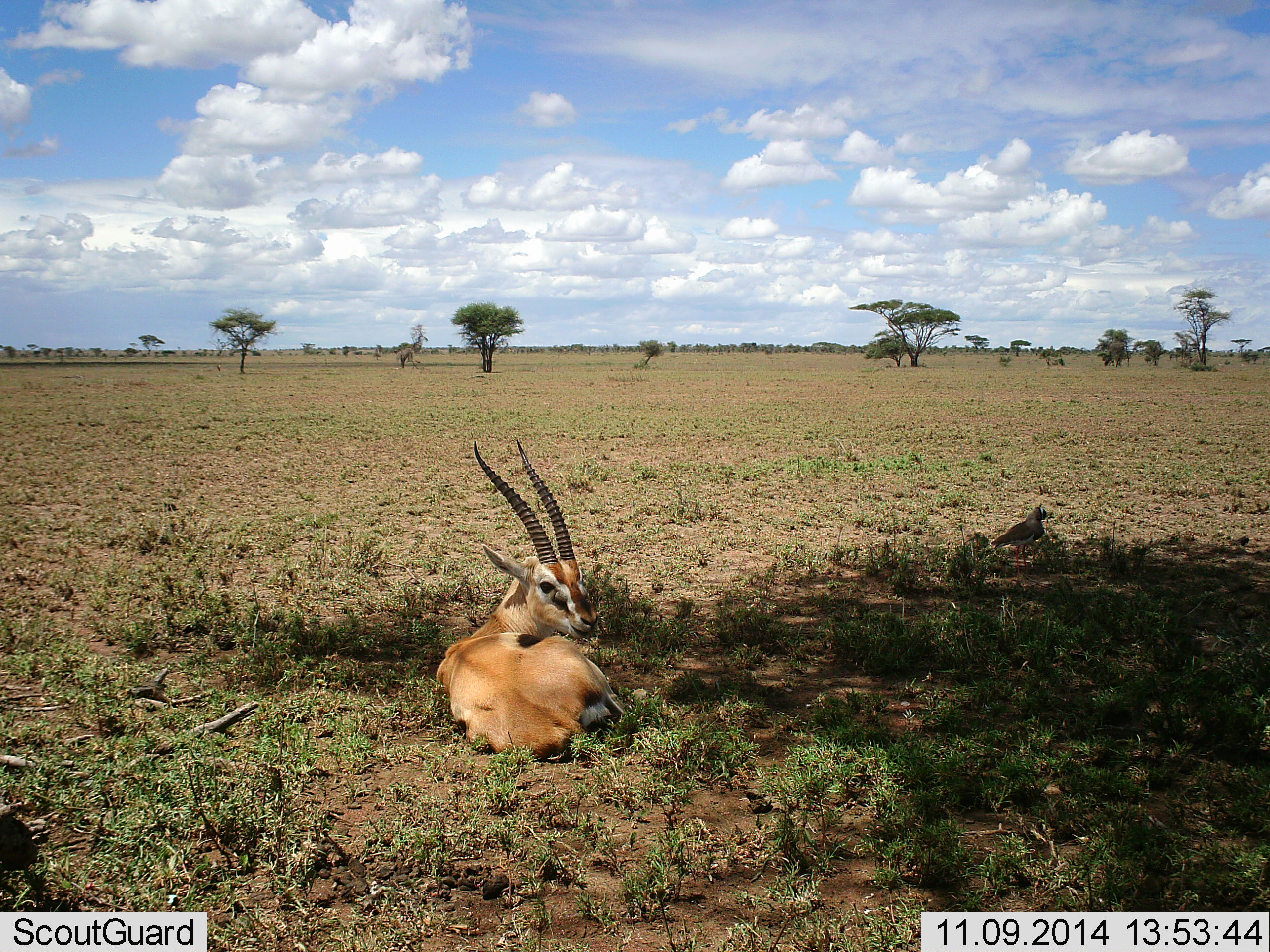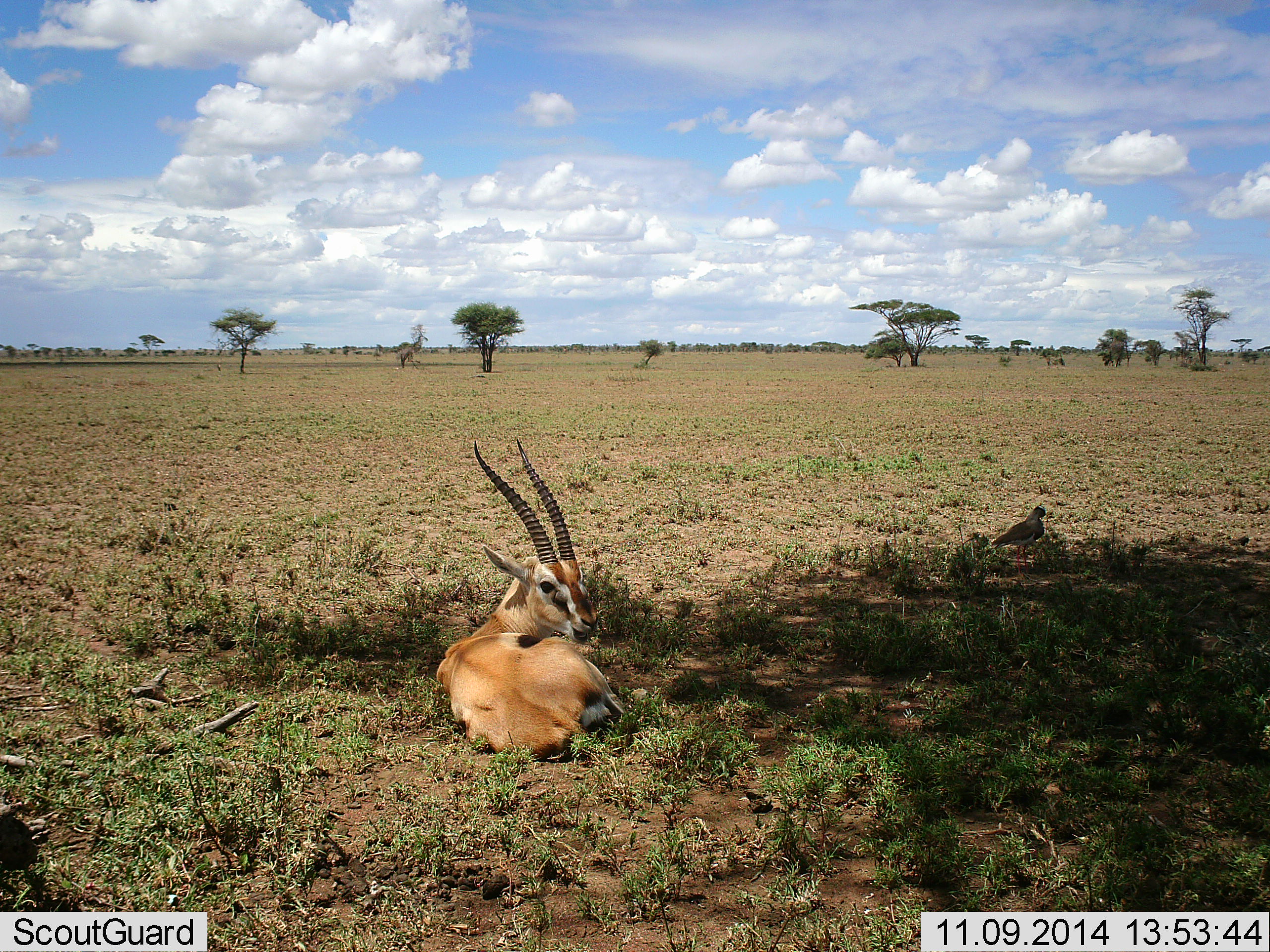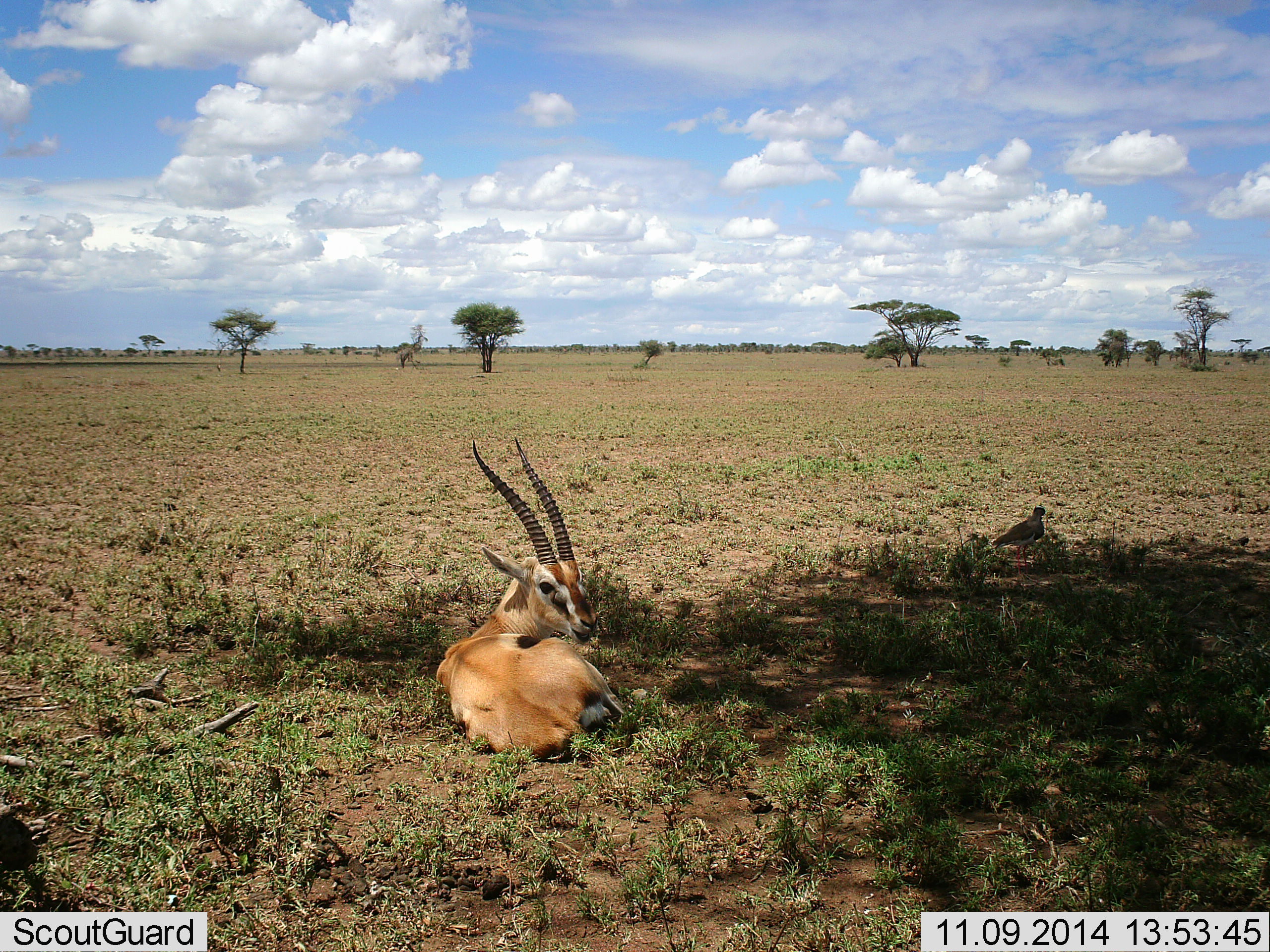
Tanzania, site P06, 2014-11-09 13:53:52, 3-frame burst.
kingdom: Animalia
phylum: Chordata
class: Mammalia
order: Artiodactyla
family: Bovidae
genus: Eudorcas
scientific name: Eudorcas thomsonii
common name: thomson's gazelle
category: gazellethomsons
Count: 1.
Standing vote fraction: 0%.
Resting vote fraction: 100%.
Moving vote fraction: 0%.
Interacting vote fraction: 0%.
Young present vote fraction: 0%.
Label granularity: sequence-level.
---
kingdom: Animalia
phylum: Chordata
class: Aves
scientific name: Aves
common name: bird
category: otherbird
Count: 1.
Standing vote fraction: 100%.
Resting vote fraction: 0%.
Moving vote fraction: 0%.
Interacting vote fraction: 0%.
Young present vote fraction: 0%.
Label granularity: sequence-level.